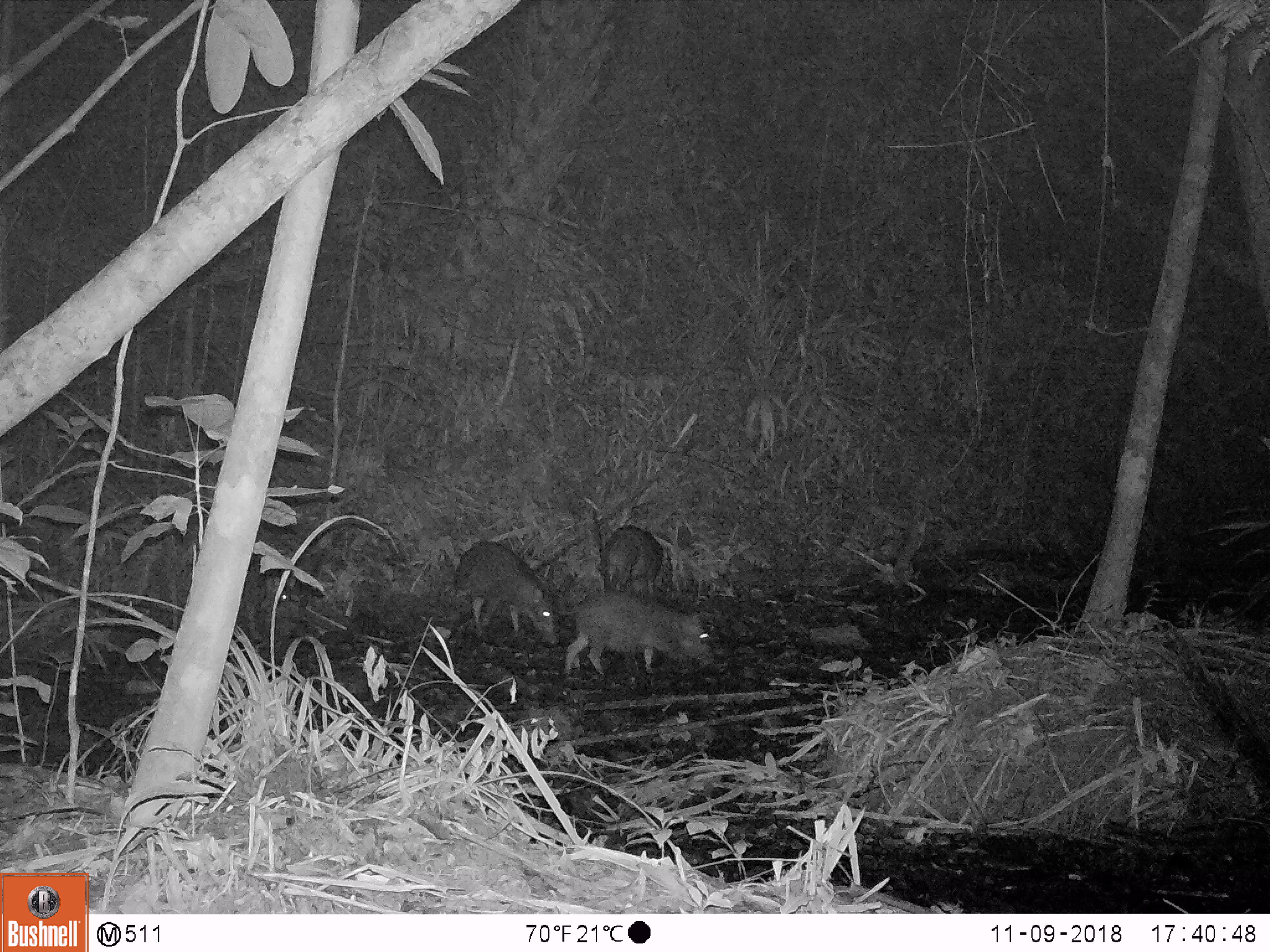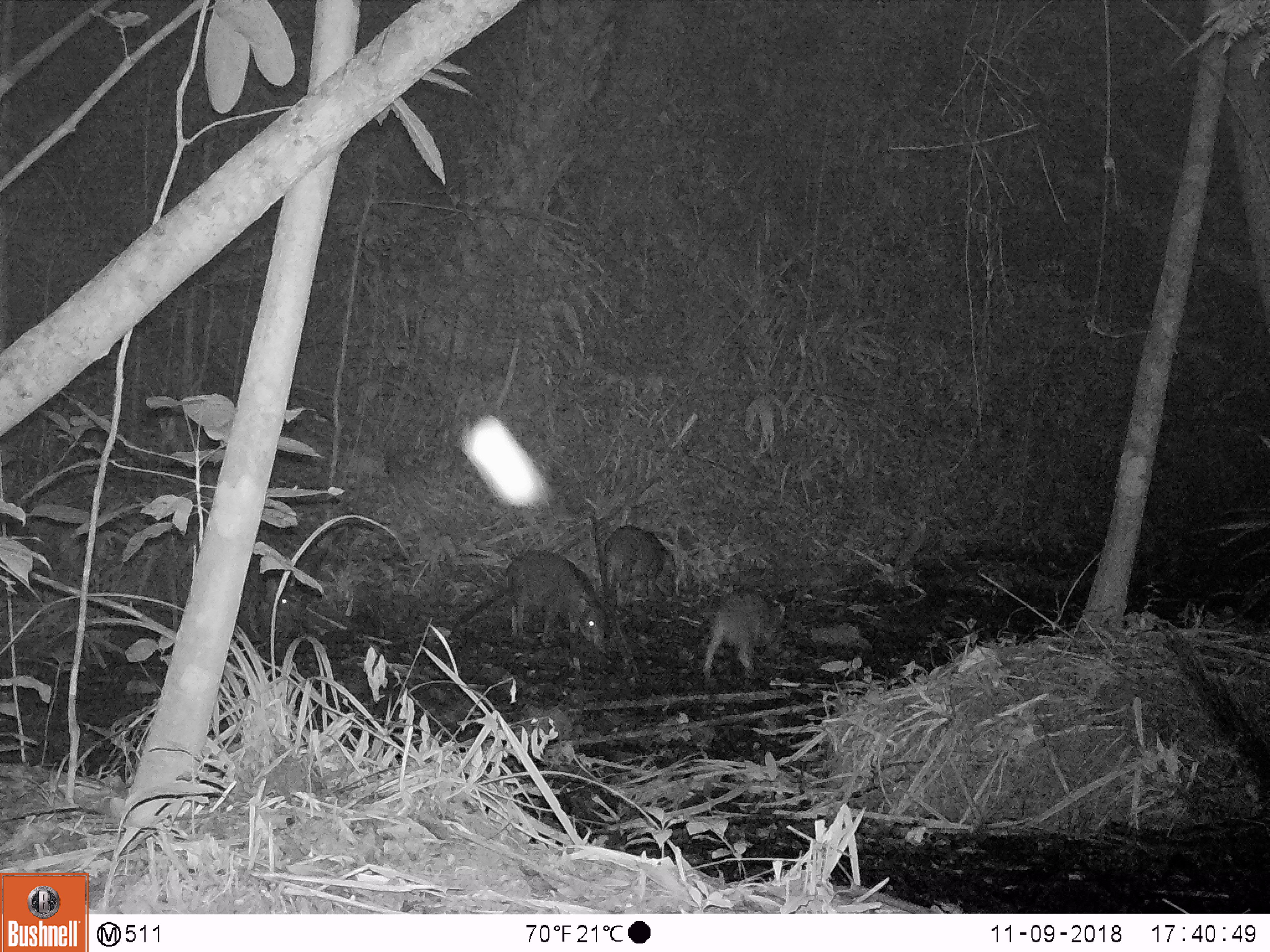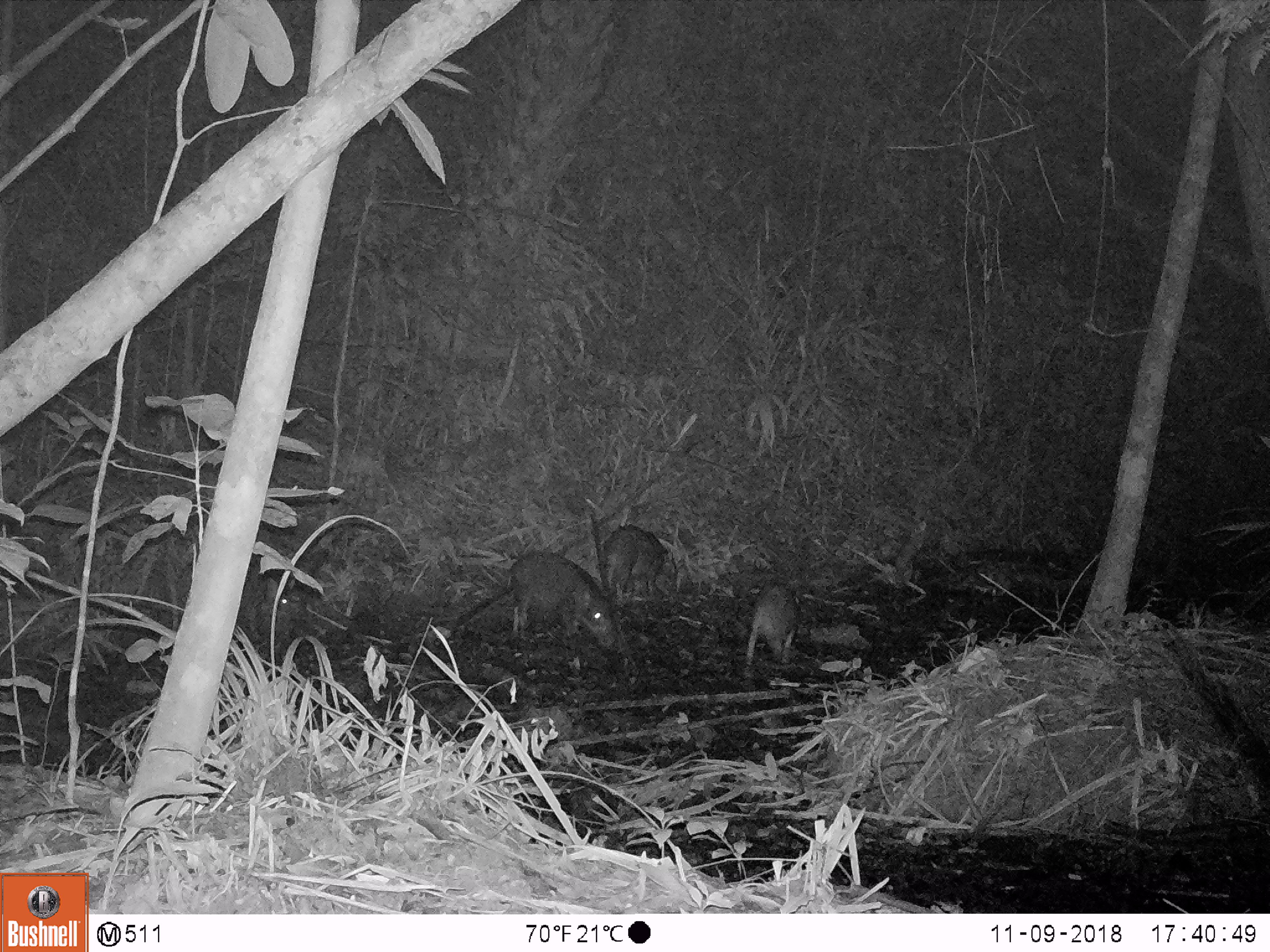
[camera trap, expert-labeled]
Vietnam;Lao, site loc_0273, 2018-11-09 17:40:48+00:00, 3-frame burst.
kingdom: Animalia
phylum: Chordata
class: Mammalia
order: Artiodactyla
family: Suidae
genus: Sus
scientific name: Sus scrofa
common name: eurasian wild pig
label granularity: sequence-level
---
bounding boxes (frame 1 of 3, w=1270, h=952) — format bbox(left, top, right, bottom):
eurasian wild pig: bbox(131, 532, 288, 641); bbox(563, 591, 717, 675); bbox(452, 541, 561, 646); bbox(597, 525, 674, 594)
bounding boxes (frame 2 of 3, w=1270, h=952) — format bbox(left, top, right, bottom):
eurasian wild pig: bbox(173, 528, 297, 640); bbox(502, 549, 608, 651); bbox(702, 587, 786, 683); bbox(603, 525, 676, 603)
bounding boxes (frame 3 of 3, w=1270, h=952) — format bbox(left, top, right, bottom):
eurasian wild pig: bbox(508, 548, 617, 649); bbox(177, 557, 296, 649); bbox(602, 523, 679, 598); bbox(744, 582, 800, 670)